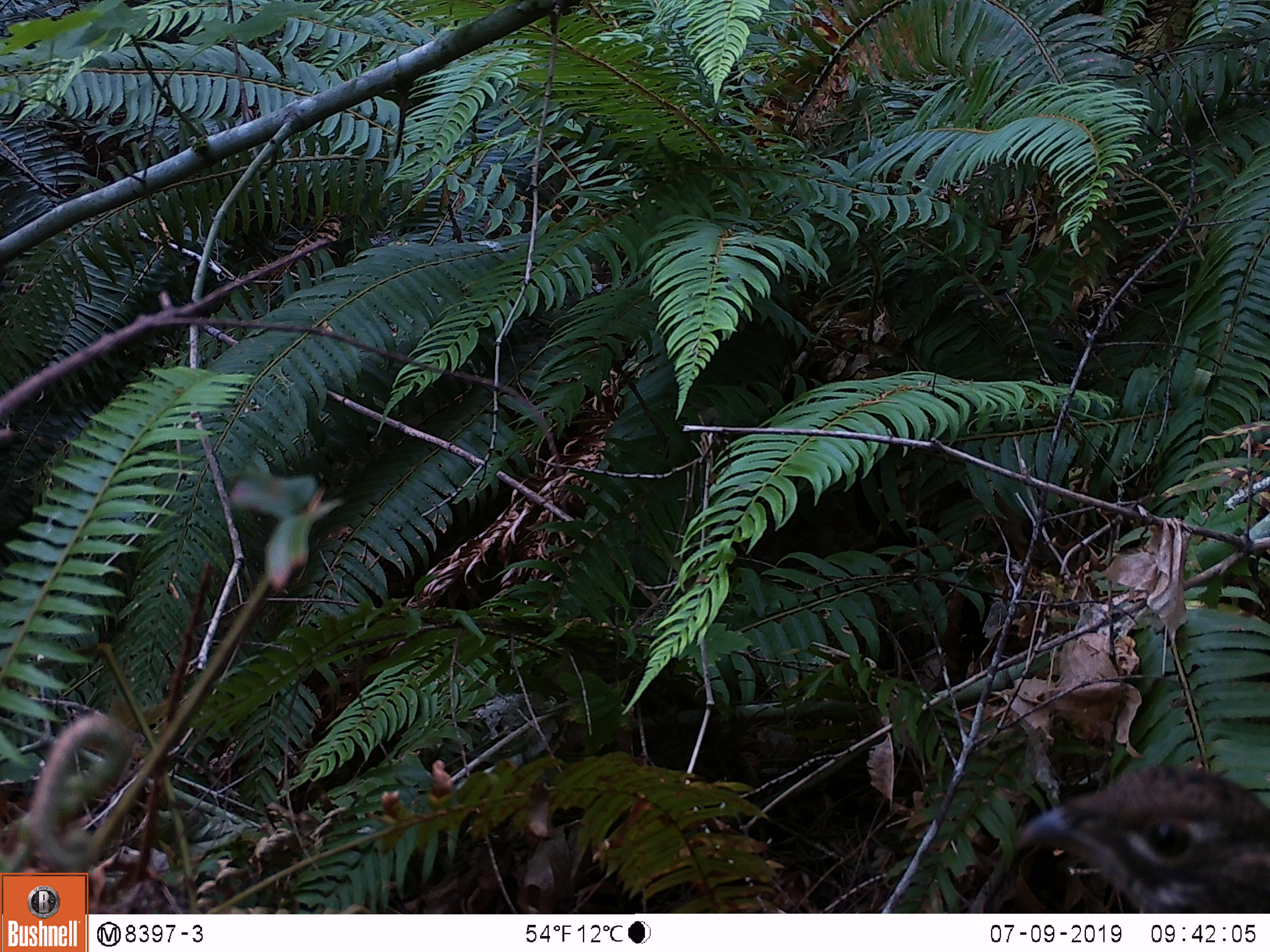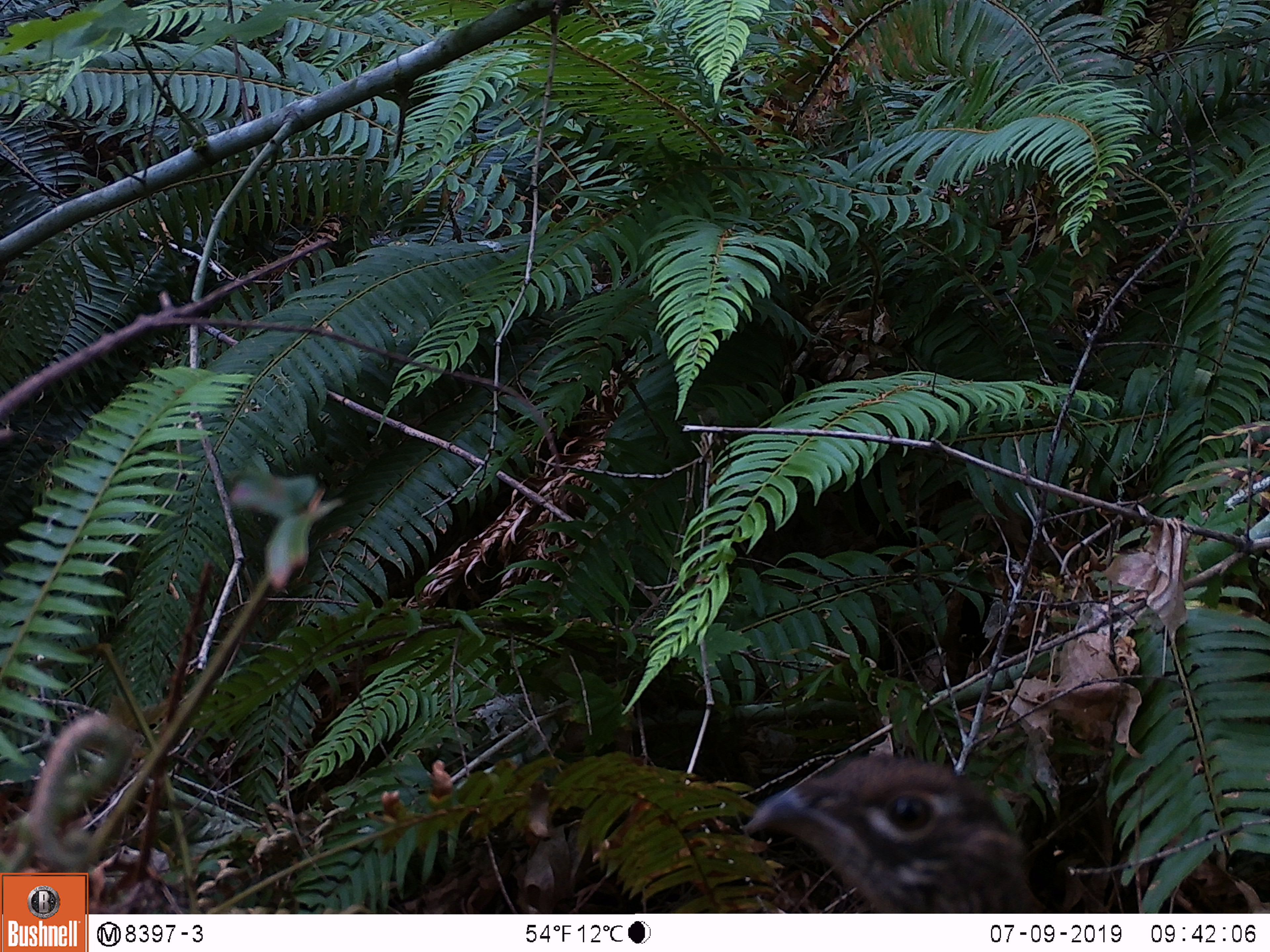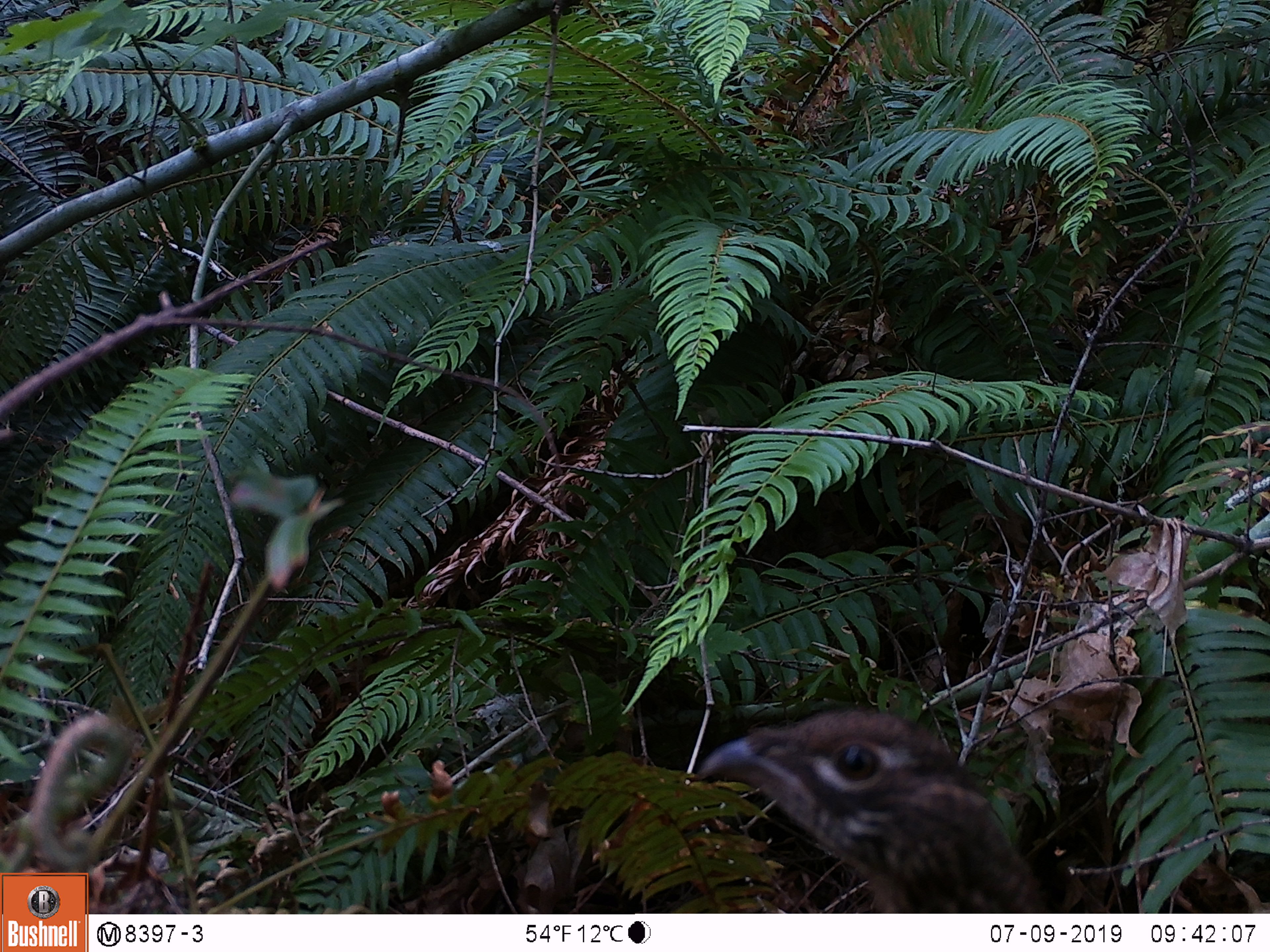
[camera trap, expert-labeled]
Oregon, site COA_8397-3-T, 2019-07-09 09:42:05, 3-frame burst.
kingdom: Animalia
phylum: Chordata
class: Aves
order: Galliformes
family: Phasianidae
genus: Bonasa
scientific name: Bonasa umbellus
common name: ruffed grouse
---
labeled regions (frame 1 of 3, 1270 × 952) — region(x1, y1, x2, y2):
ruffed grouse: region(985, 745, 1265, 909)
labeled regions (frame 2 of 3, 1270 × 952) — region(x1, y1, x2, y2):
ruffed grouse: region(726, 738, 1076, 907)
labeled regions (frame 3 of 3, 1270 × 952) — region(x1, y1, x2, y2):
ruffed grouse: region(678, 701, 1059, 907)